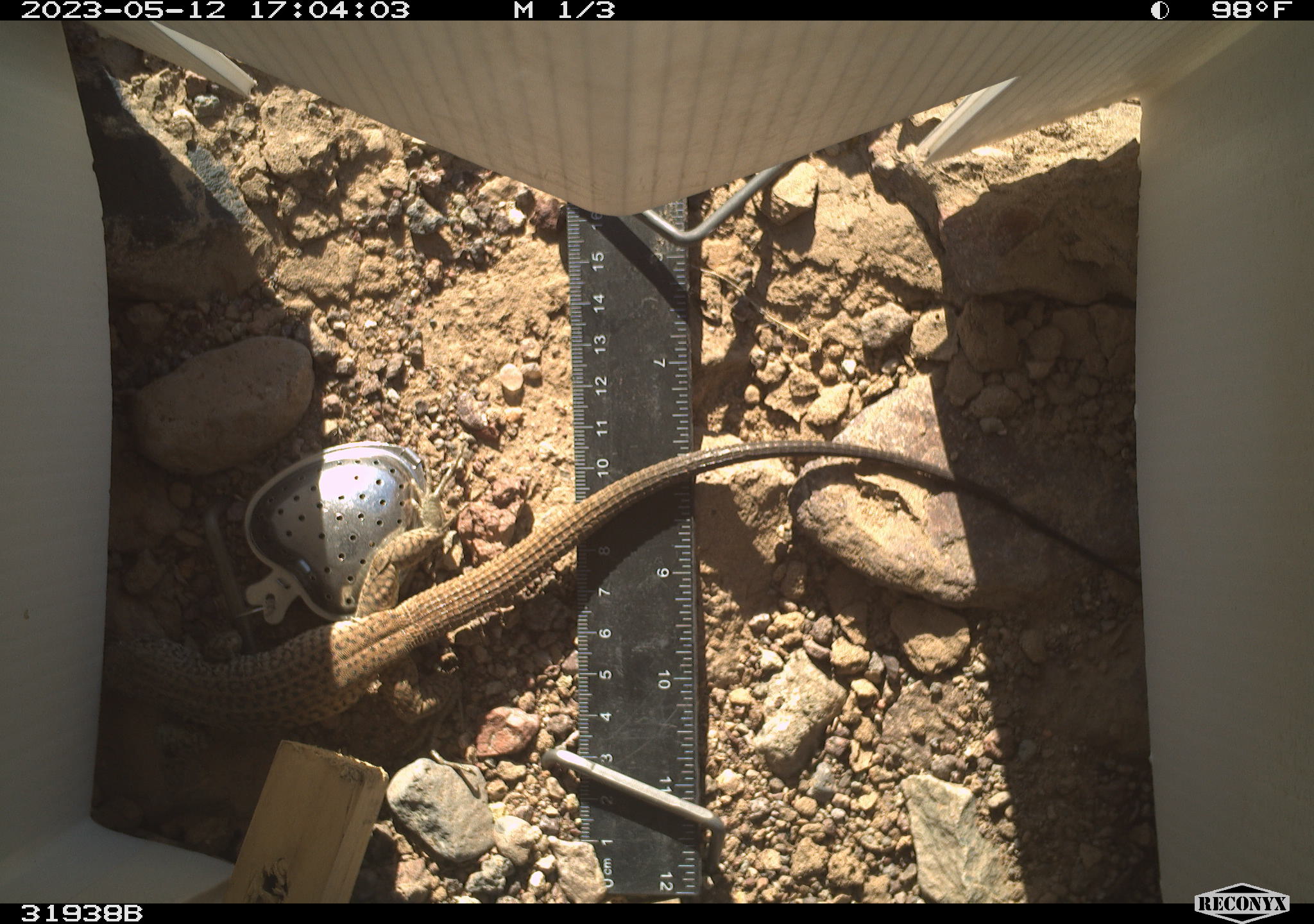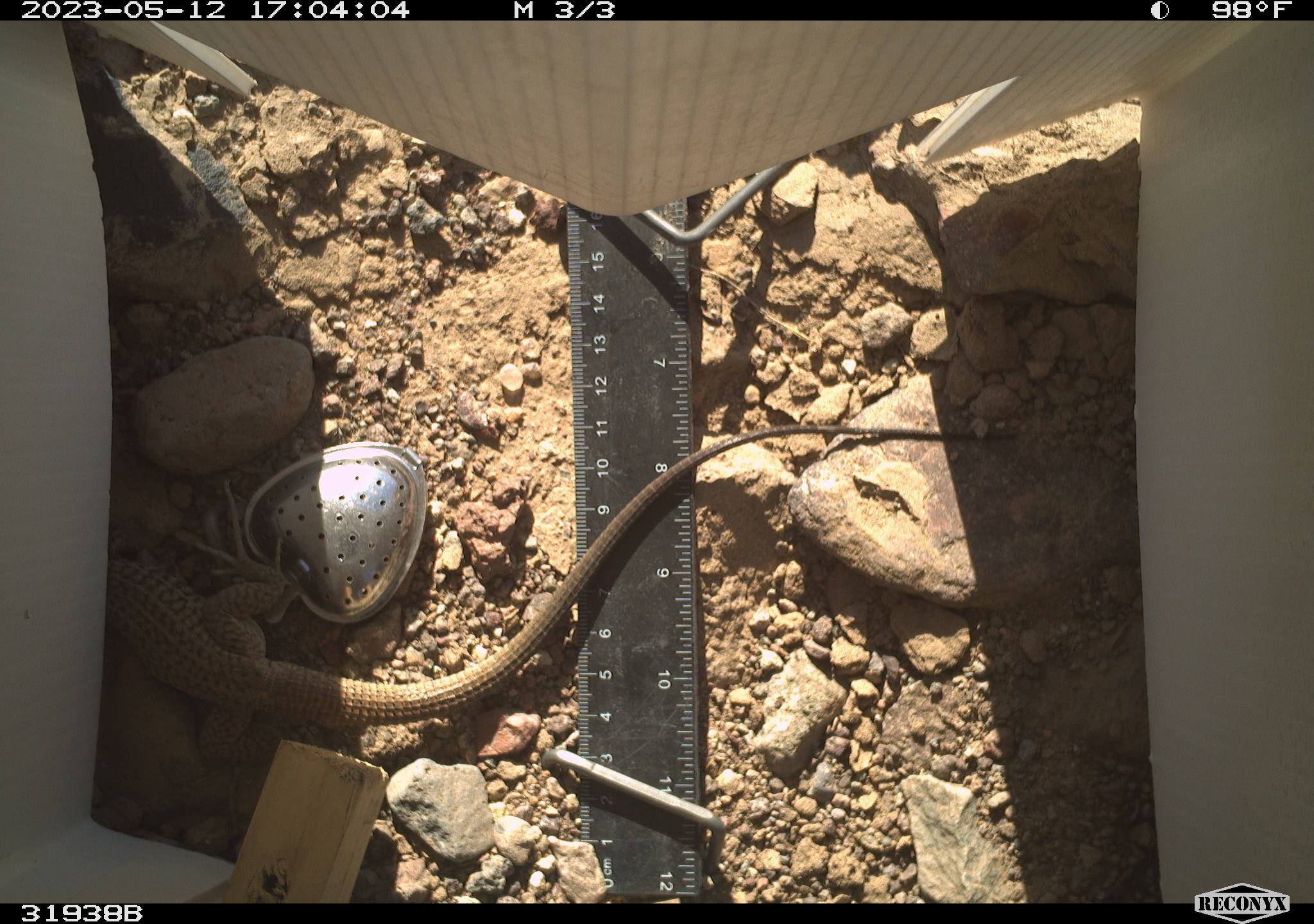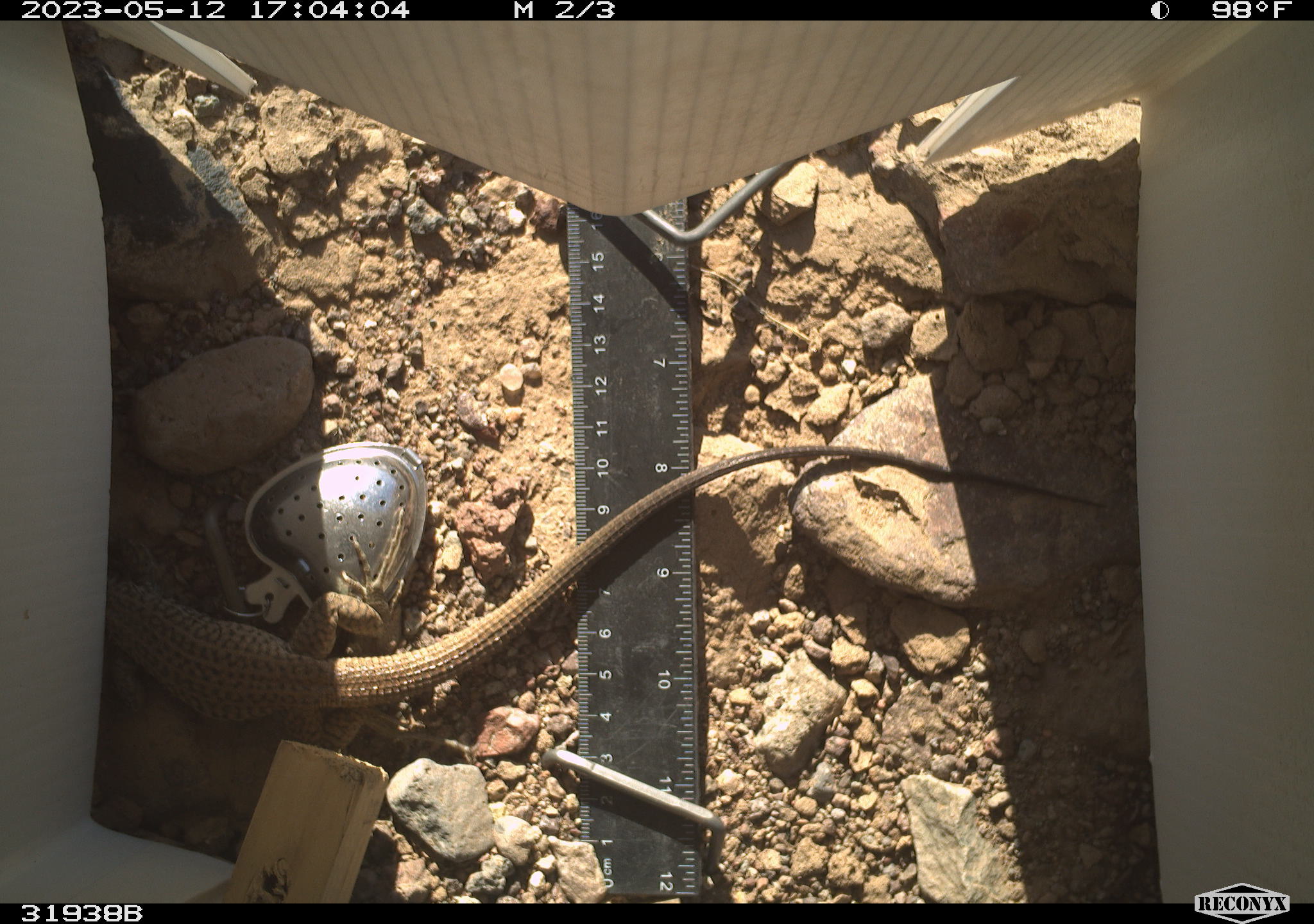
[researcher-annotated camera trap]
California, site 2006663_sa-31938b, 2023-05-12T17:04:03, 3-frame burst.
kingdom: Animalia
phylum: Chordata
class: Reptilia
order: Squamata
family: Teiidae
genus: Aspidoscelis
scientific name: Aspidoscelis tigris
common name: western whiptail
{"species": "western whiptail (Aspidoscelis tigris)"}